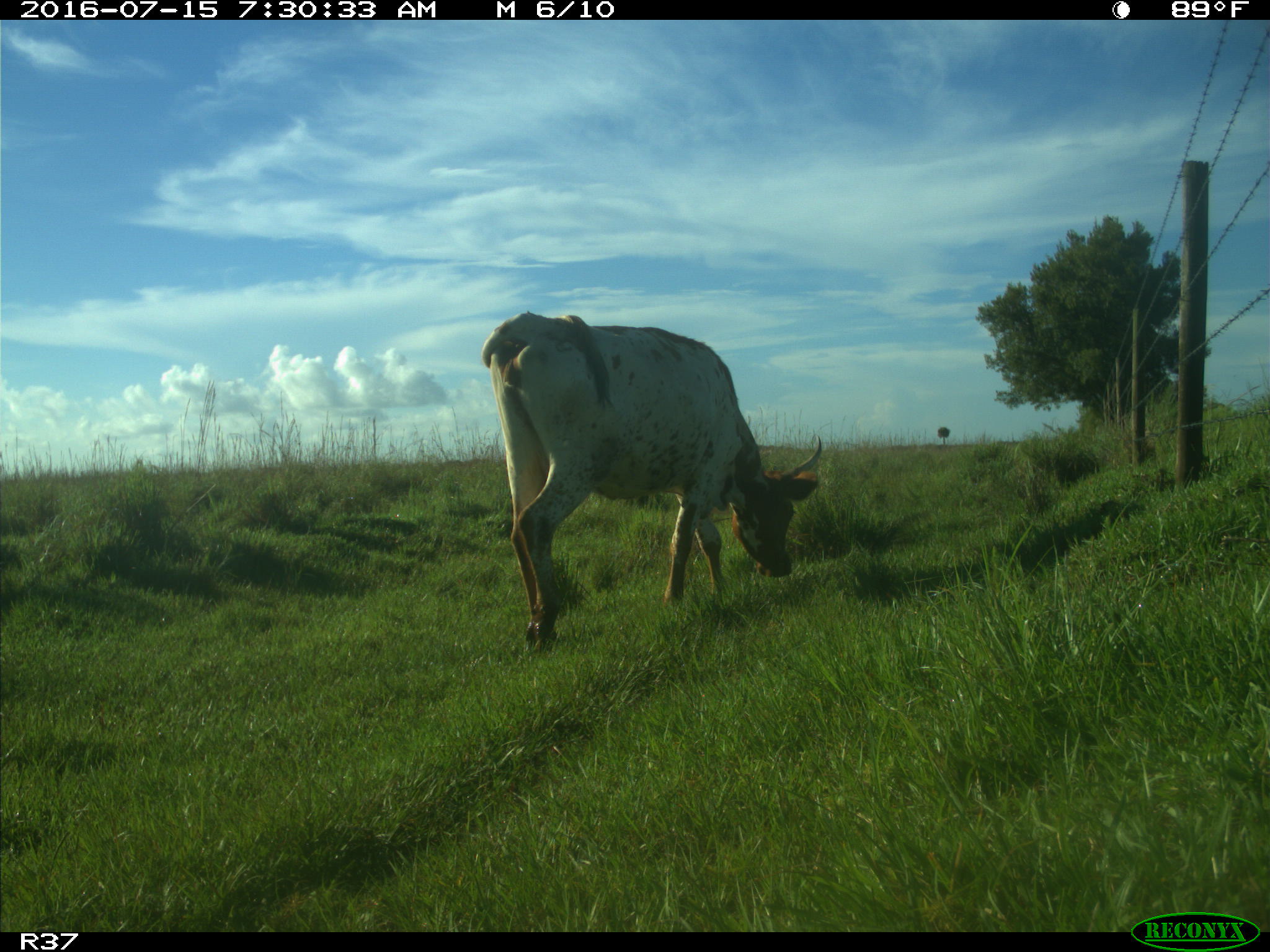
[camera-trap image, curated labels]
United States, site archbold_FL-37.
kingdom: Animalia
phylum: Chordata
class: Mammalia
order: Artiodactyla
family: Bovidae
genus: Bos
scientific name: Bos taurus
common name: domestic cow